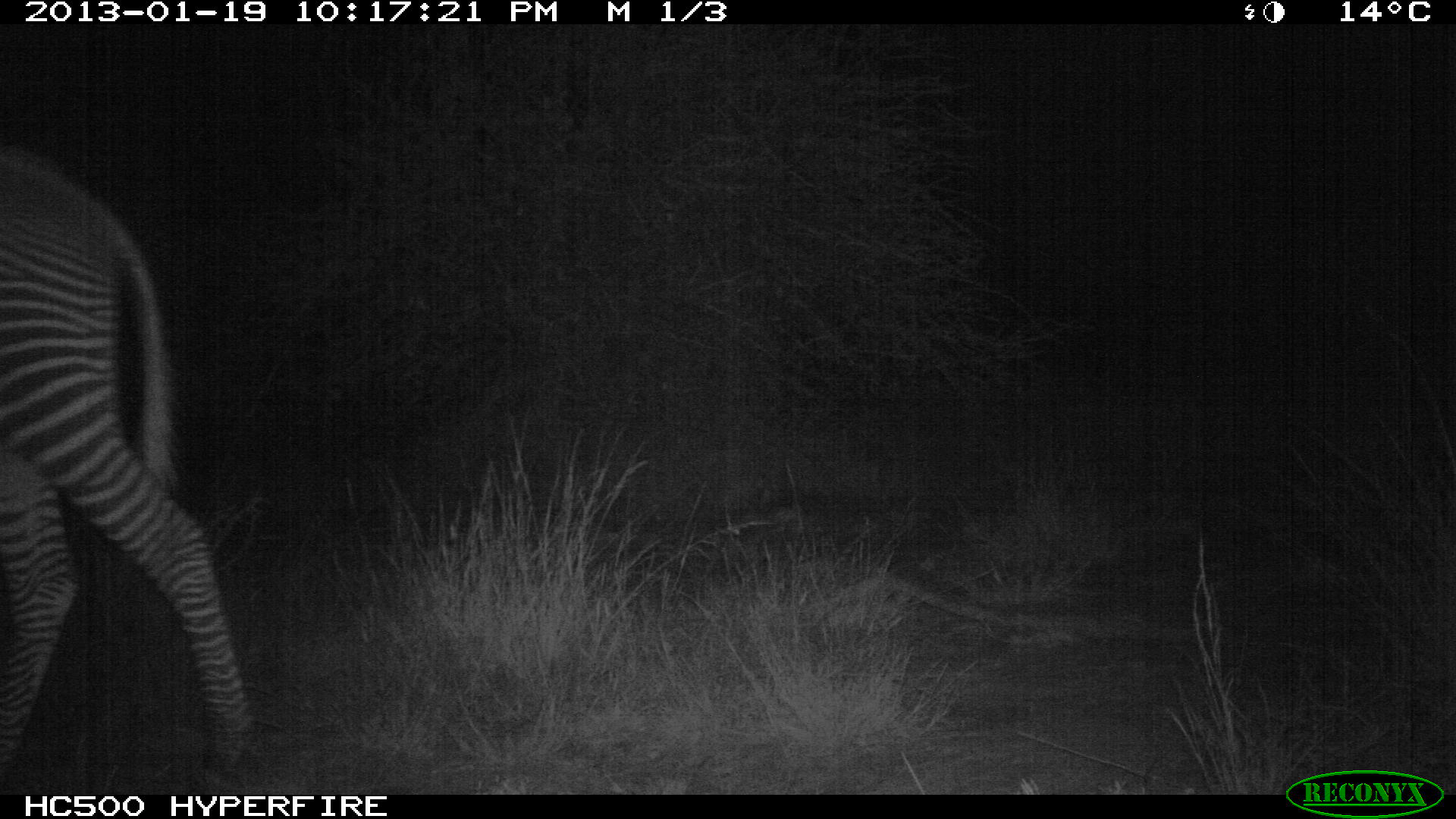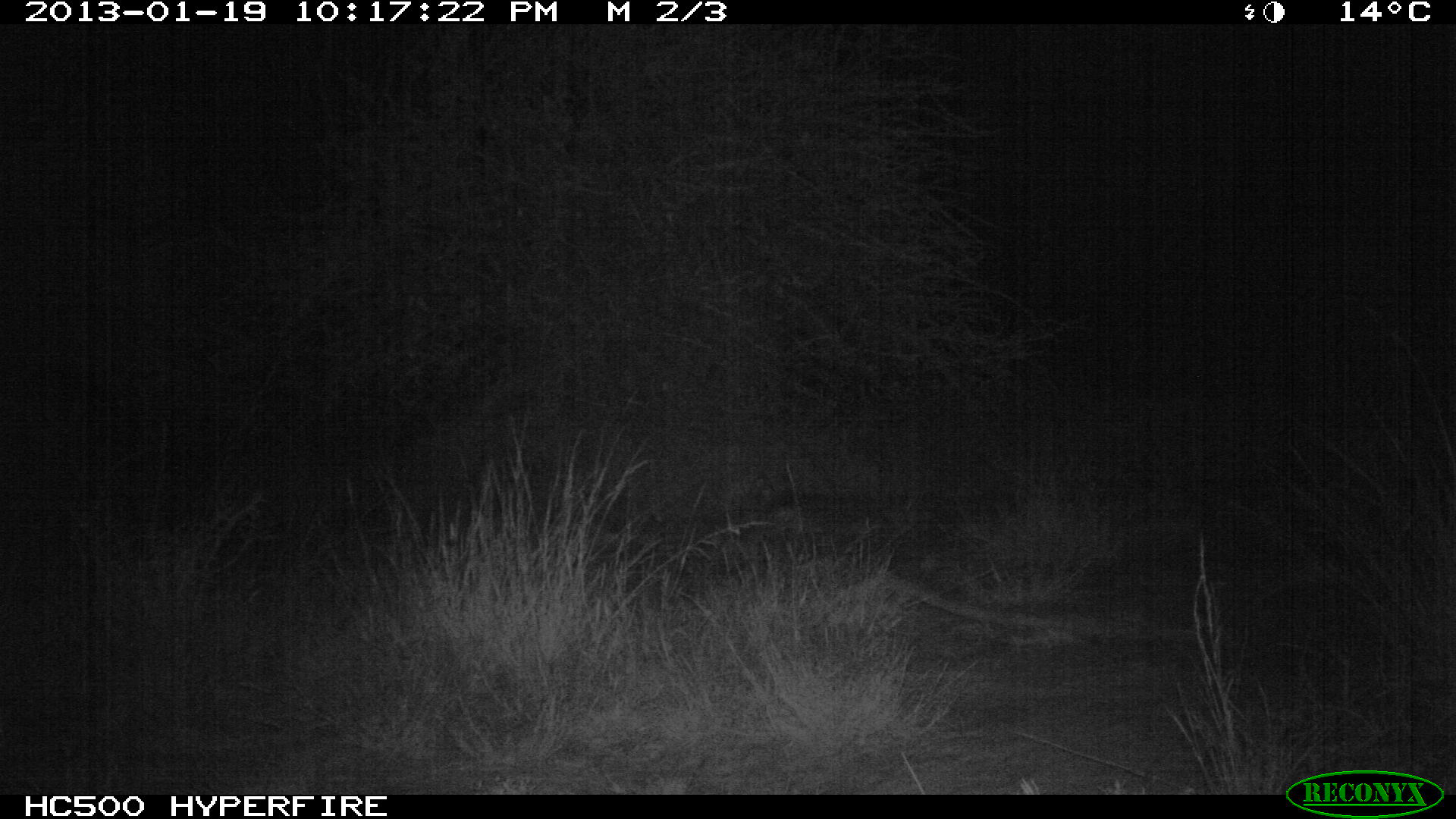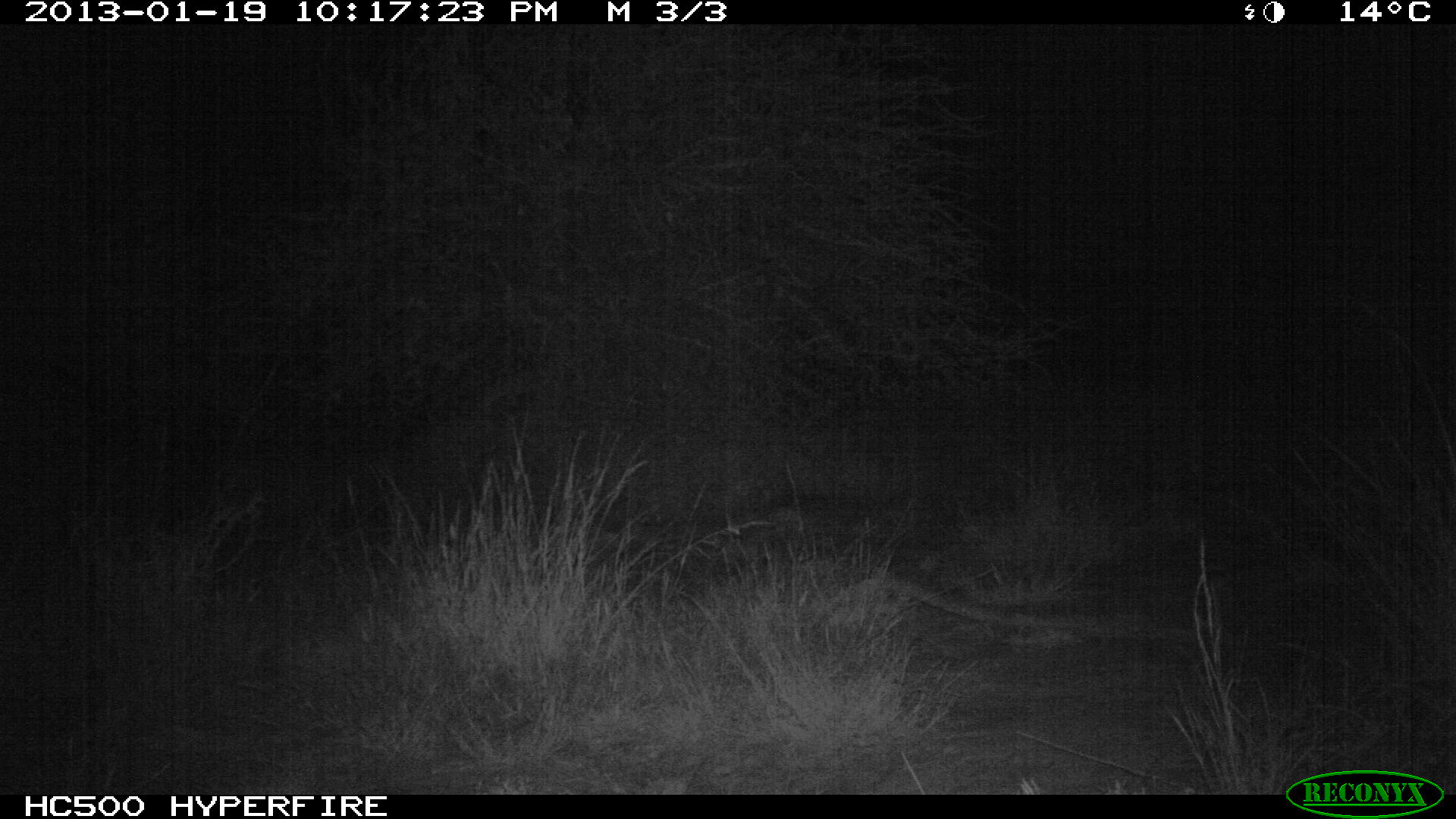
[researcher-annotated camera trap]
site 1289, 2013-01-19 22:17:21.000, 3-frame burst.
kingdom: Animalia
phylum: Chordata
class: Mammalia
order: Perissodactyla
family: Equidae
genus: Equus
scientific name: Equus grevyi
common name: grévy's zebra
Equus grevyi (grévy's zebra), count 1.